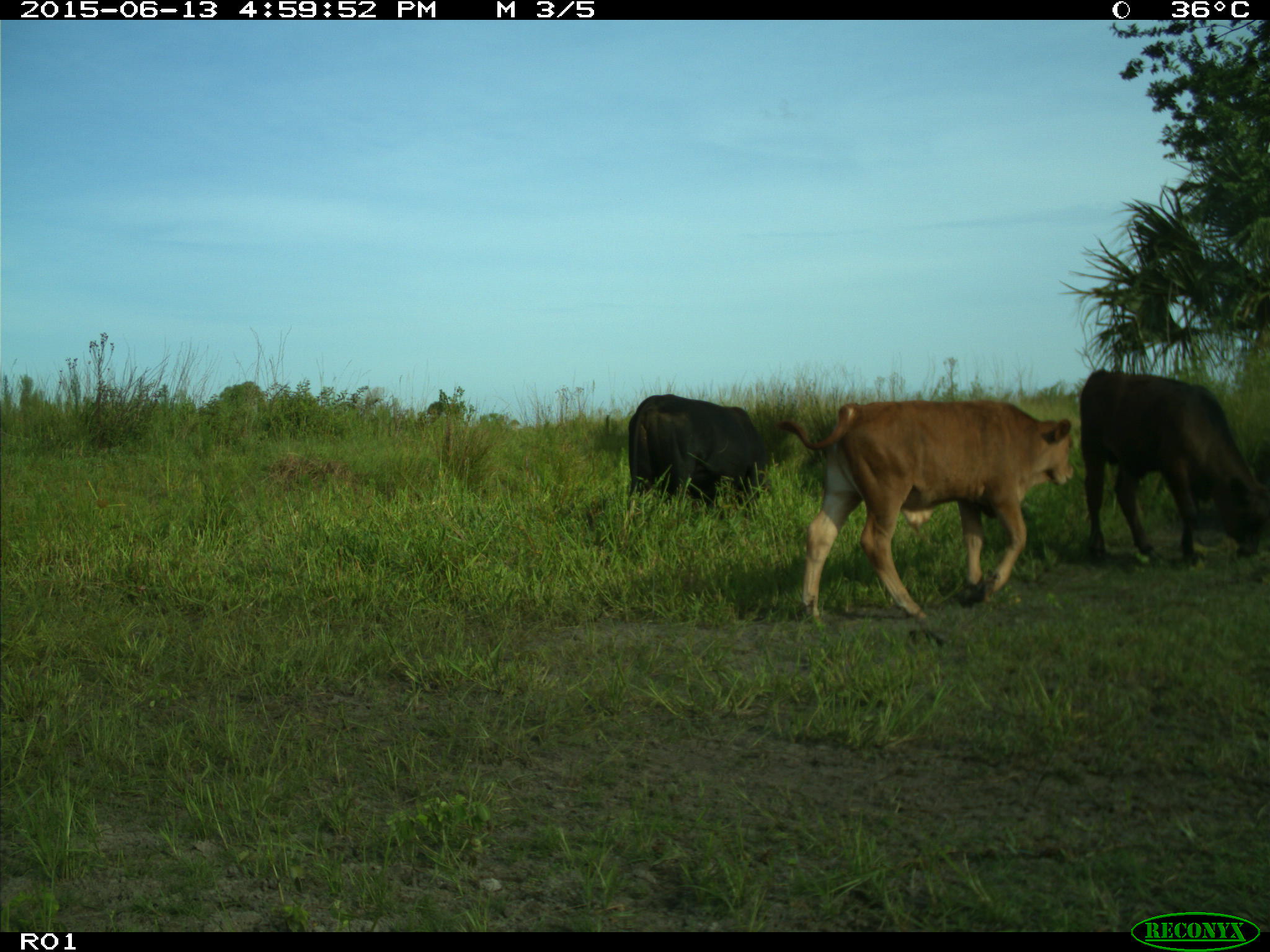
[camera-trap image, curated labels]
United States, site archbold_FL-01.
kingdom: Animalia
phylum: Chordata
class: Mammalia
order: Artiodactyla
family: Bovidae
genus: Bos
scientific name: Bos taurus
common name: domestic cow